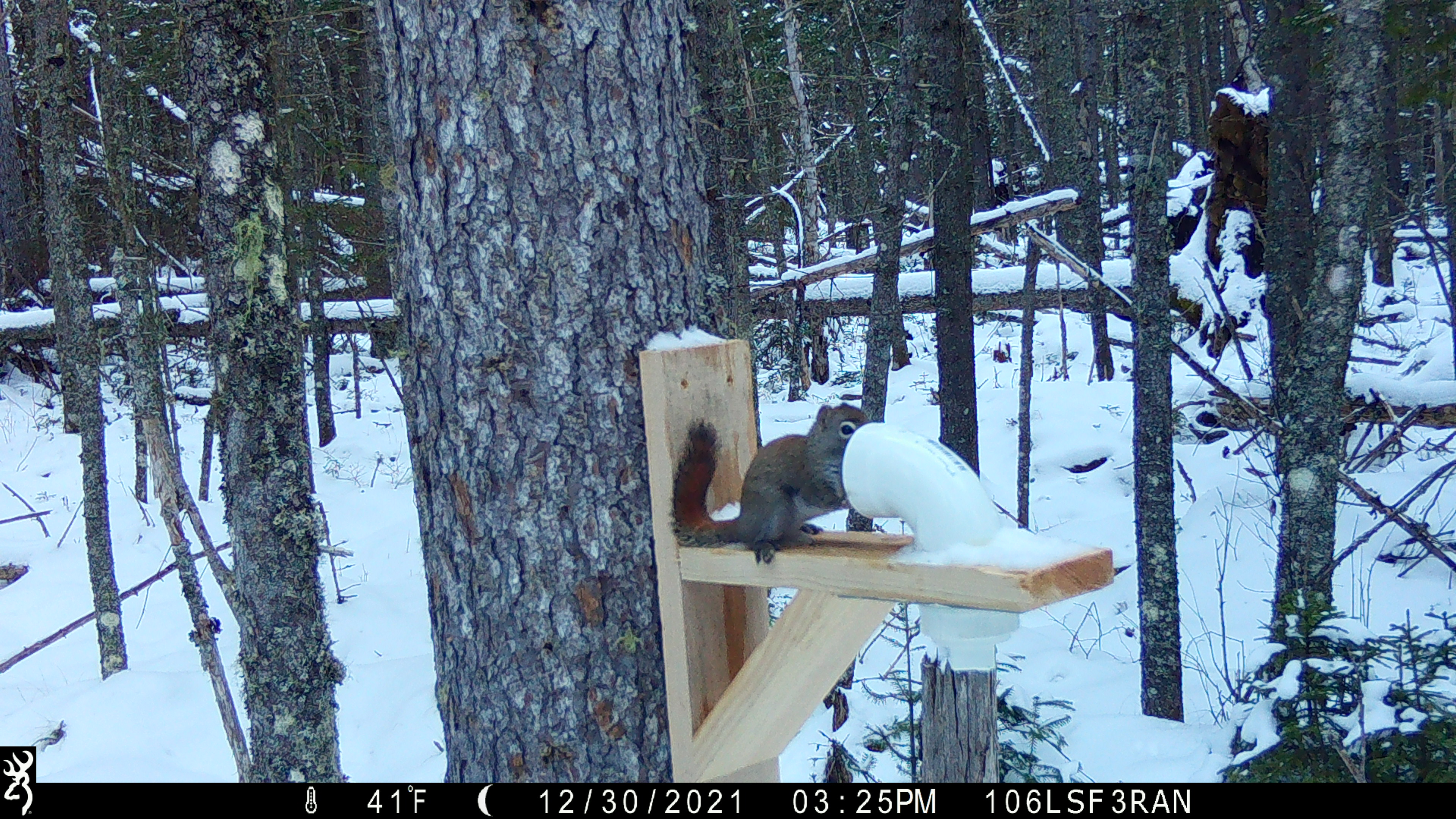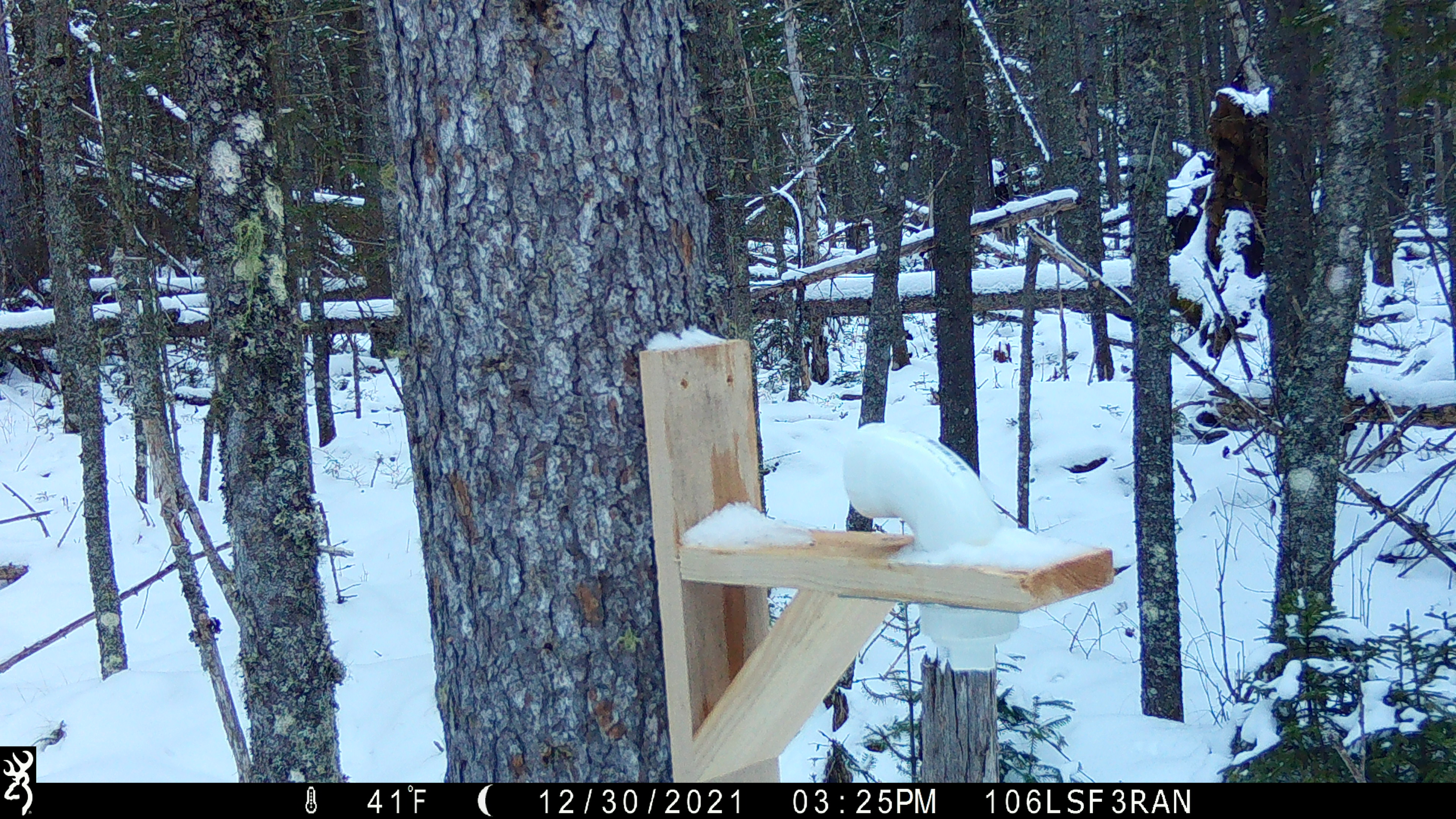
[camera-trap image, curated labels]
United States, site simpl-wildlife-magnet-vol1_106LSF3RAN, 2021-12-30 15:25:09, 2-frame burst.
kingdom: Animalia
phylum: Chordata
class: Mammalia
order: Rodentia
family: Sciuridae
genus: Tamiasciurus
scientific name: Tamiasciurus hudsonicus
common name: red squirrel